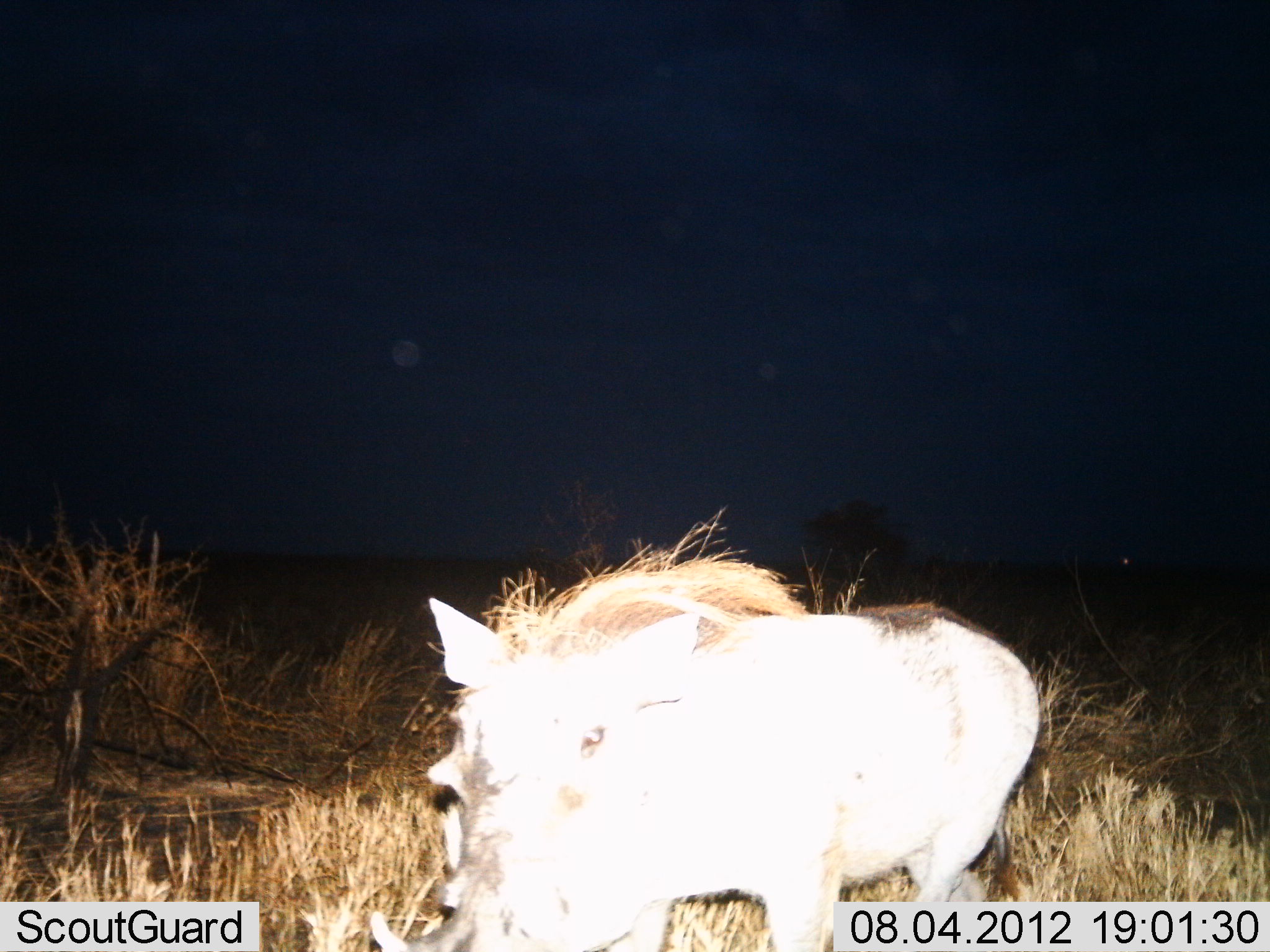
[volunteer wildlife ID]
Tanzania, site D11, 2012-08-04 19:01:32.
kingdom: Animalia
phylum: Chordata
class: Mammalia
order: Artiodactyla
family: Suidae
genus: Phacochoerus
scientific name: Phacochoerus africanus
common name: warthog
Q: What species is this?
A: Warthog (Phacochoerus africanus).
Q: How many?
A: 1.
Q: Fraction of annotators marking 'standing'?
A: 40%.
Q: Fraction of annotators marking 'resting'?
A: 0%.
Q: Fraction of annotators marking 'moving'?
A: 60%.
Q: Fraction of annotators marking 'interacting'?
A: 0%.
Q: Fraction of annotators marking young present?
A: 0%.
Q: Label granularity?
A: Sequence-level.